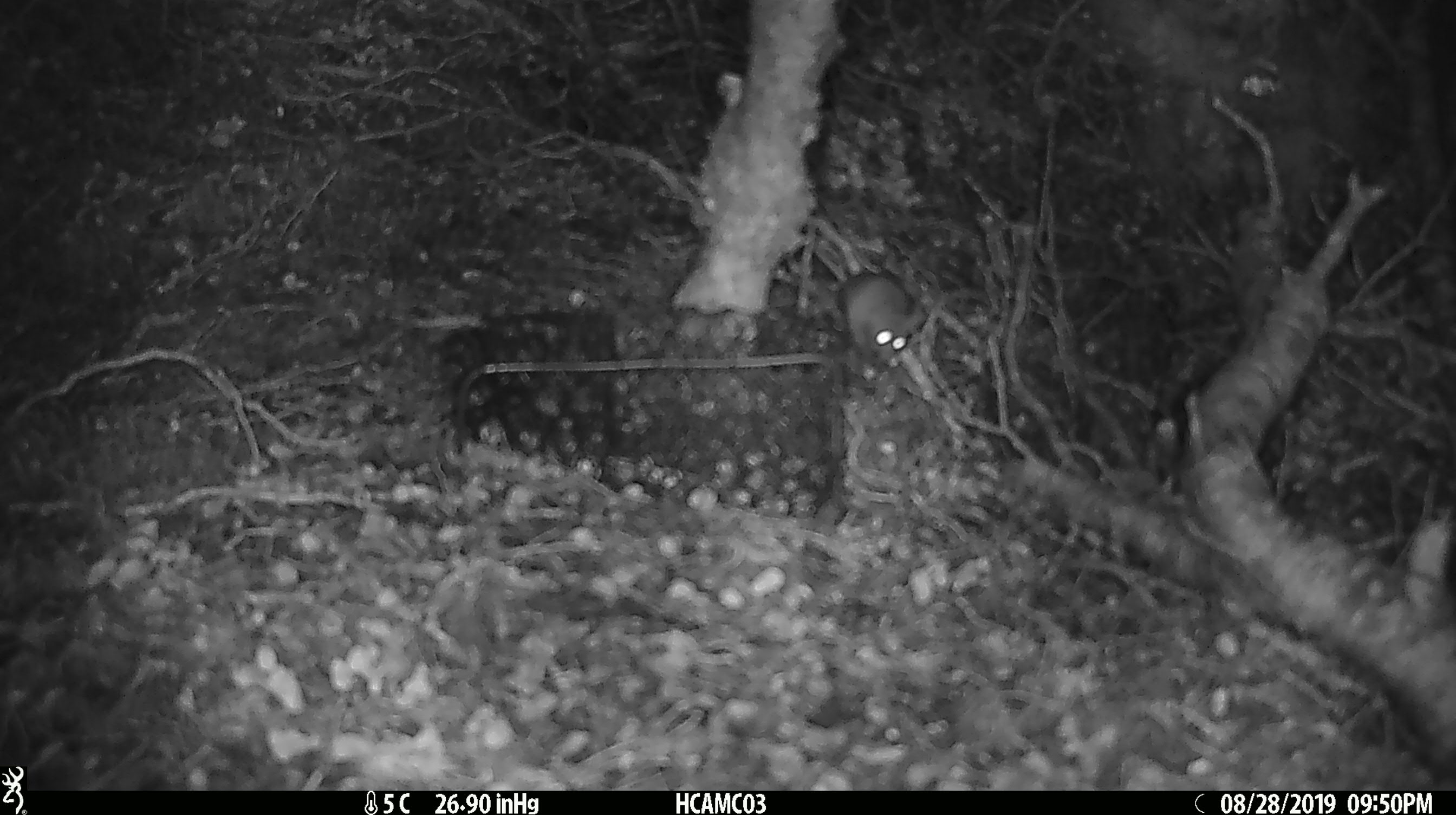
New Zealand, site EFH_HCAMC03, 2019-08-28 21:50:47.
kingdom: Animalia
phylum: Chordata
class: Mammalia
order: Rodentia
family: Muridae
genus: Mus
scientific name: Mus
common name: mouse